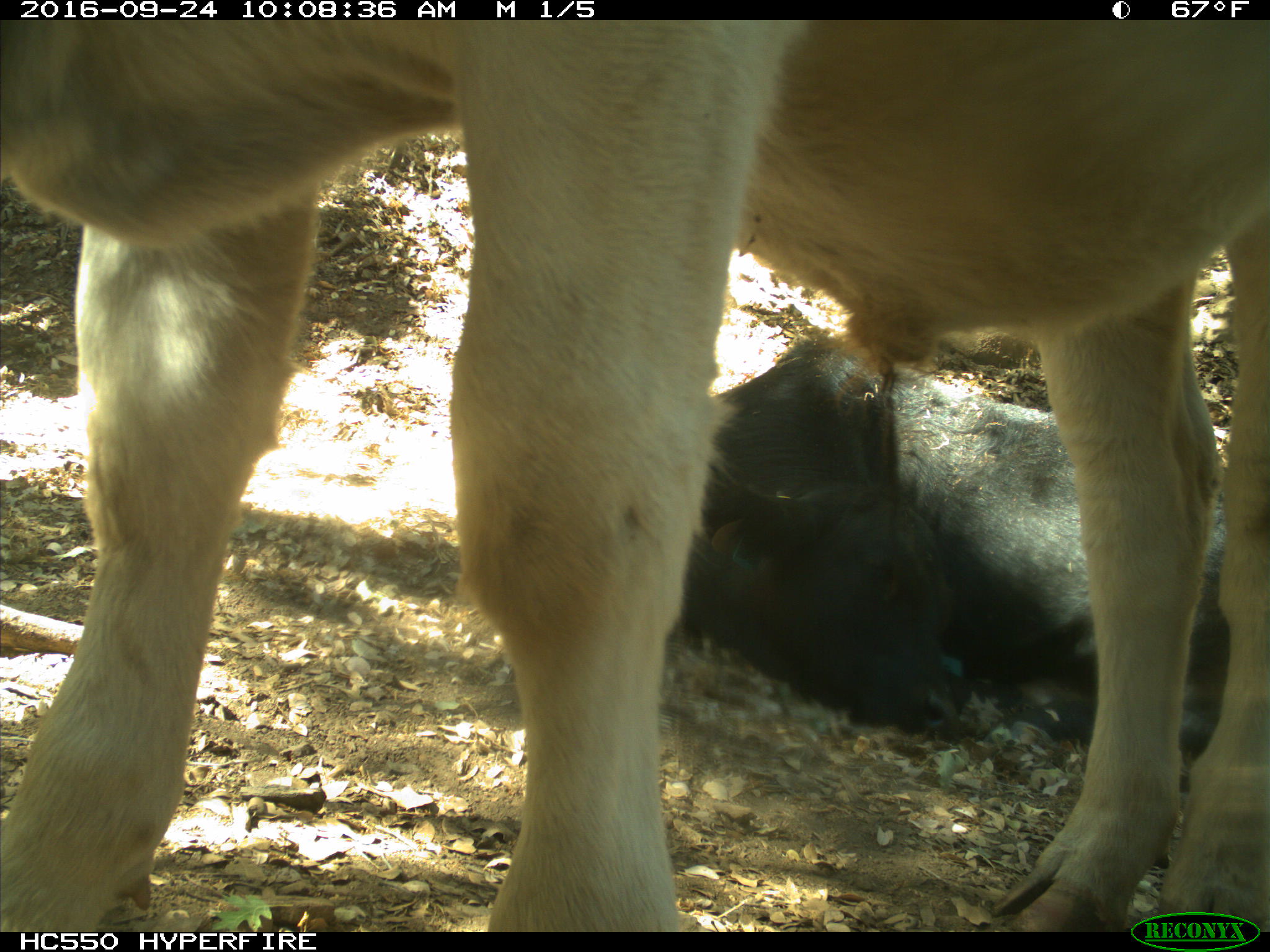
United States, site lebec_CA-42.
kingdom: Animalia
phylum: Chordata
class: Mammalia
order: Artiodactyla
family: Bovidae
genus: Bos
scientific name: Bos taurus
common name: domestic cow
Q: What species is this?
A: Bos taurus (domestic cow).